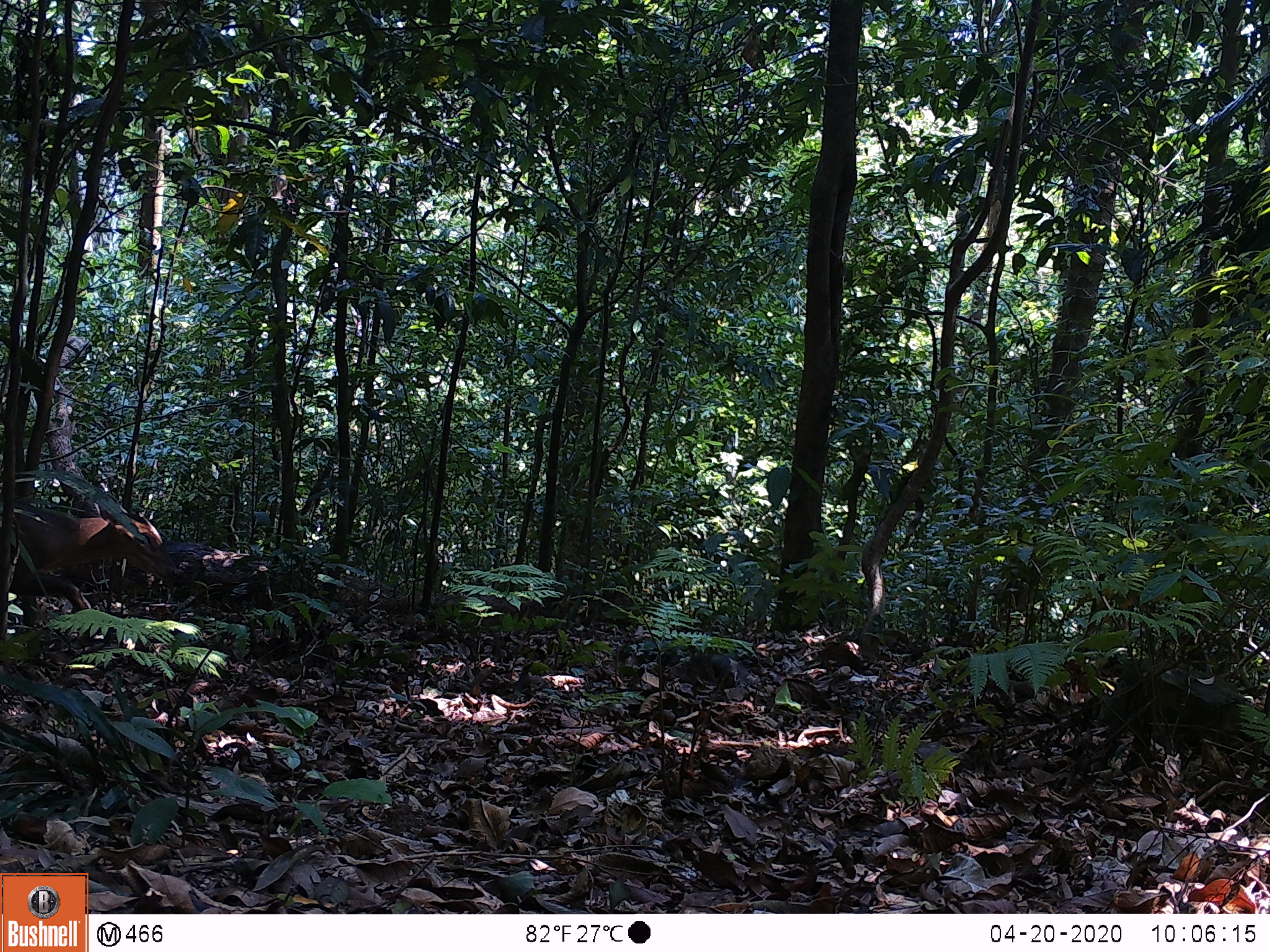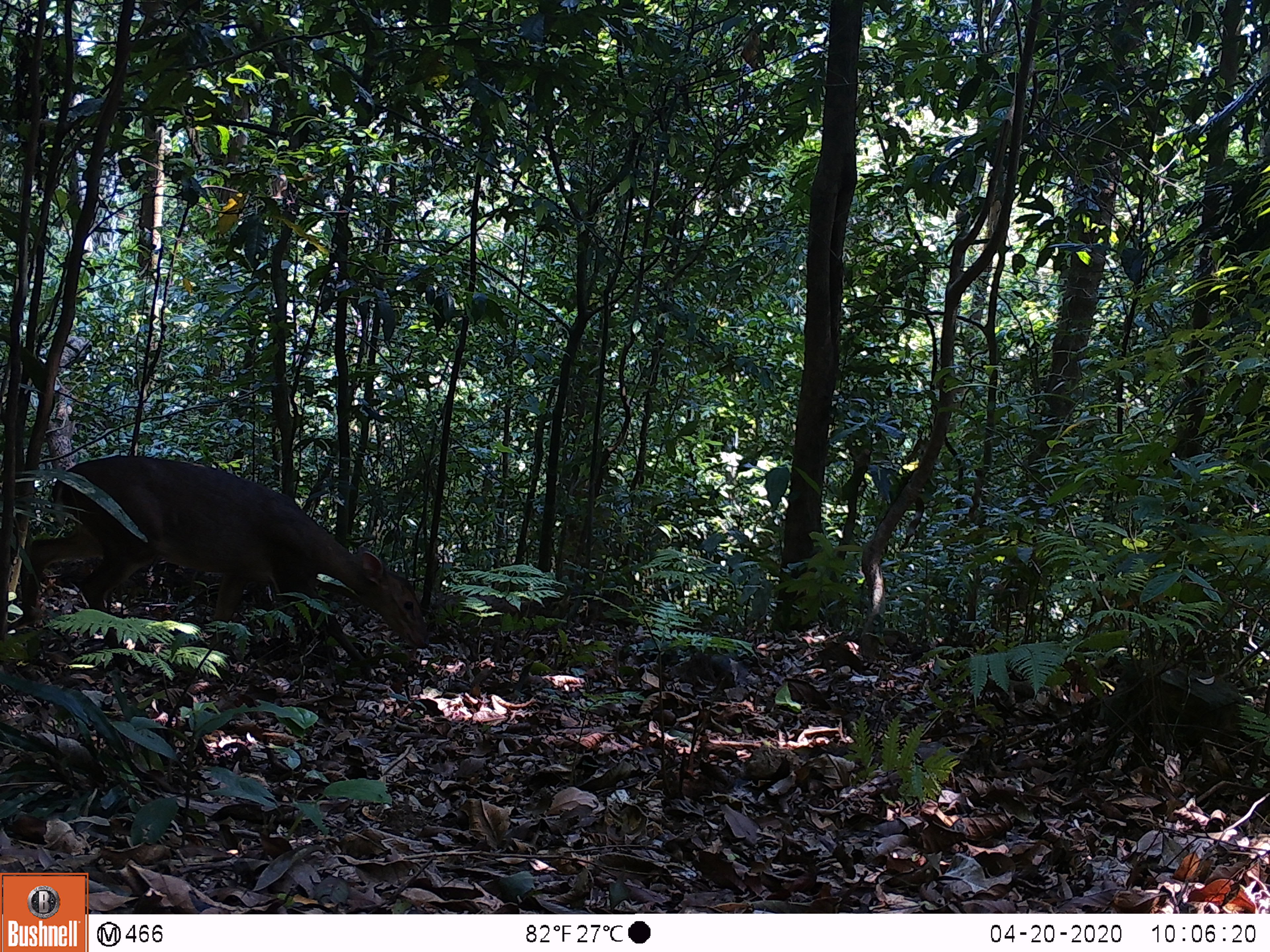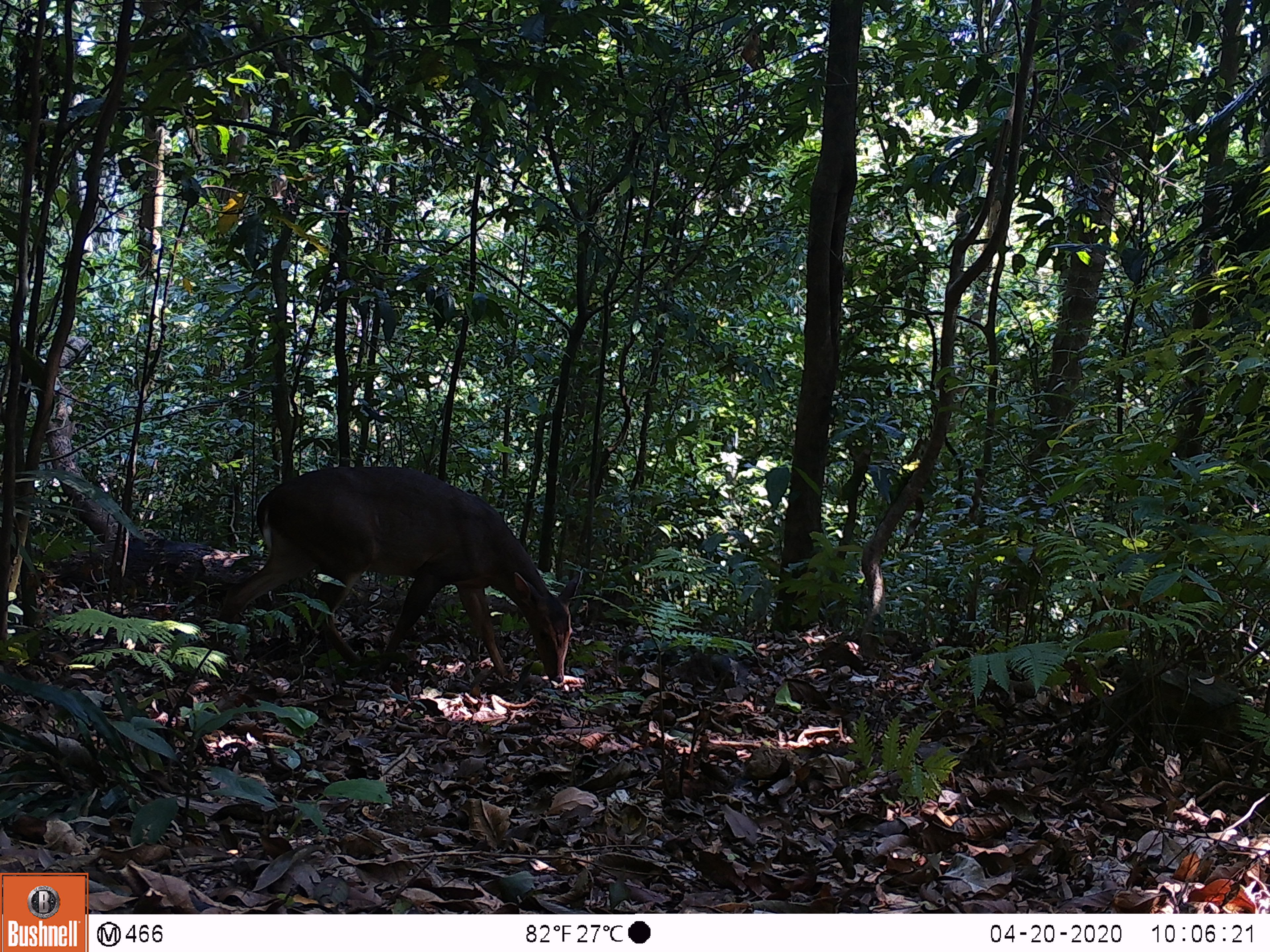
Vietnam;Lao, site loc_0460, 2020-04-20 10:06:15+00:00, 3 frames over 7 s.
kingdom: Animalia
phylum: Chordata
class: Mammalia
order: Artiodactyla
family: Cervidae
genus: Muntiacus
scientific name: Muntiacus vuquangensis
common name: large-antlered muntjac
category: large antlered muntjac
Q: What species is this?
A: Large antlered muntjac (large-antlered muntjac) (Muntiacus vuquangensis).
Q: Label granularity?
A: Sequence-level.